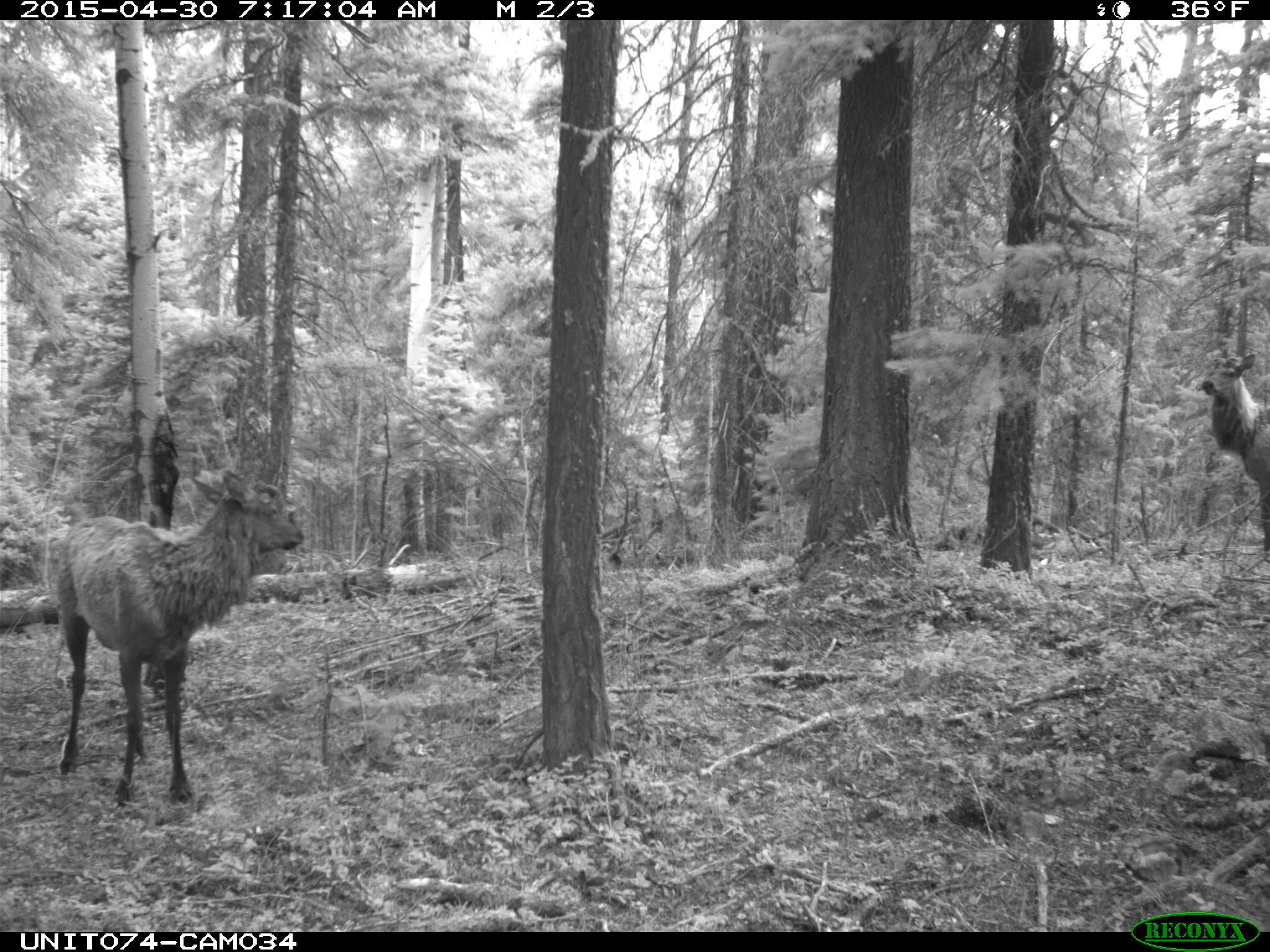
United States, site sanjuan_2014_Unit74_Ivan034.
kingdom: Animalia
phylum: Chordata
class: Mammalia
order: Artiodactyla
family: Cervidae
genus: Cervus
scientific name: Cervus elaphus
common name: red deer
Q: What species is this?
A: Cervus elaphus (red deer).